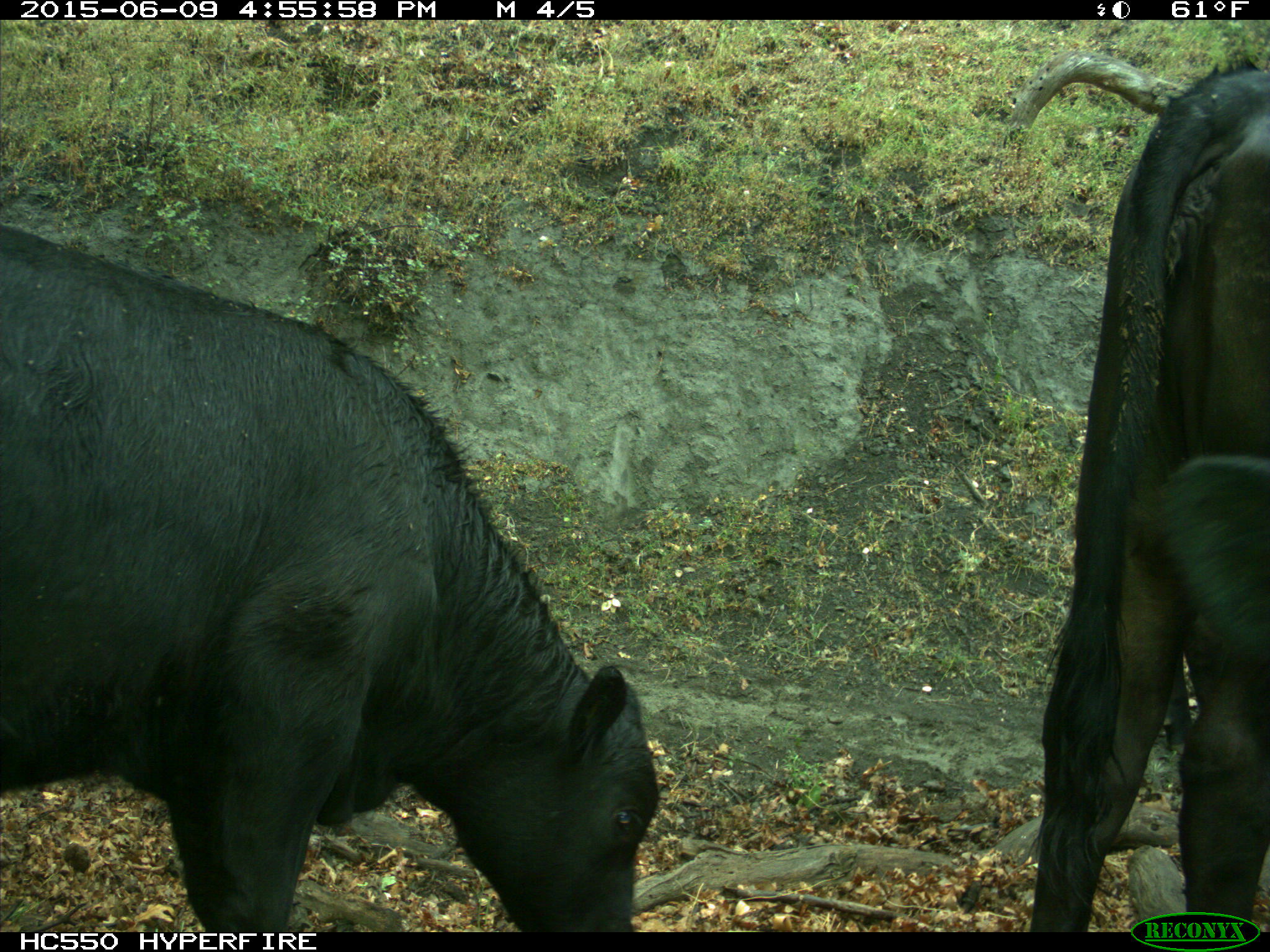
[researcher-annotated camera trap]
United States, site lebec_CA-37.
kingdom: Animalia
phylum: Chordata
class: Mammalia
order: Artiodactyla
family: Bovidae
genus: Bos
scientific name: Bos taurus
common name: domestic cow